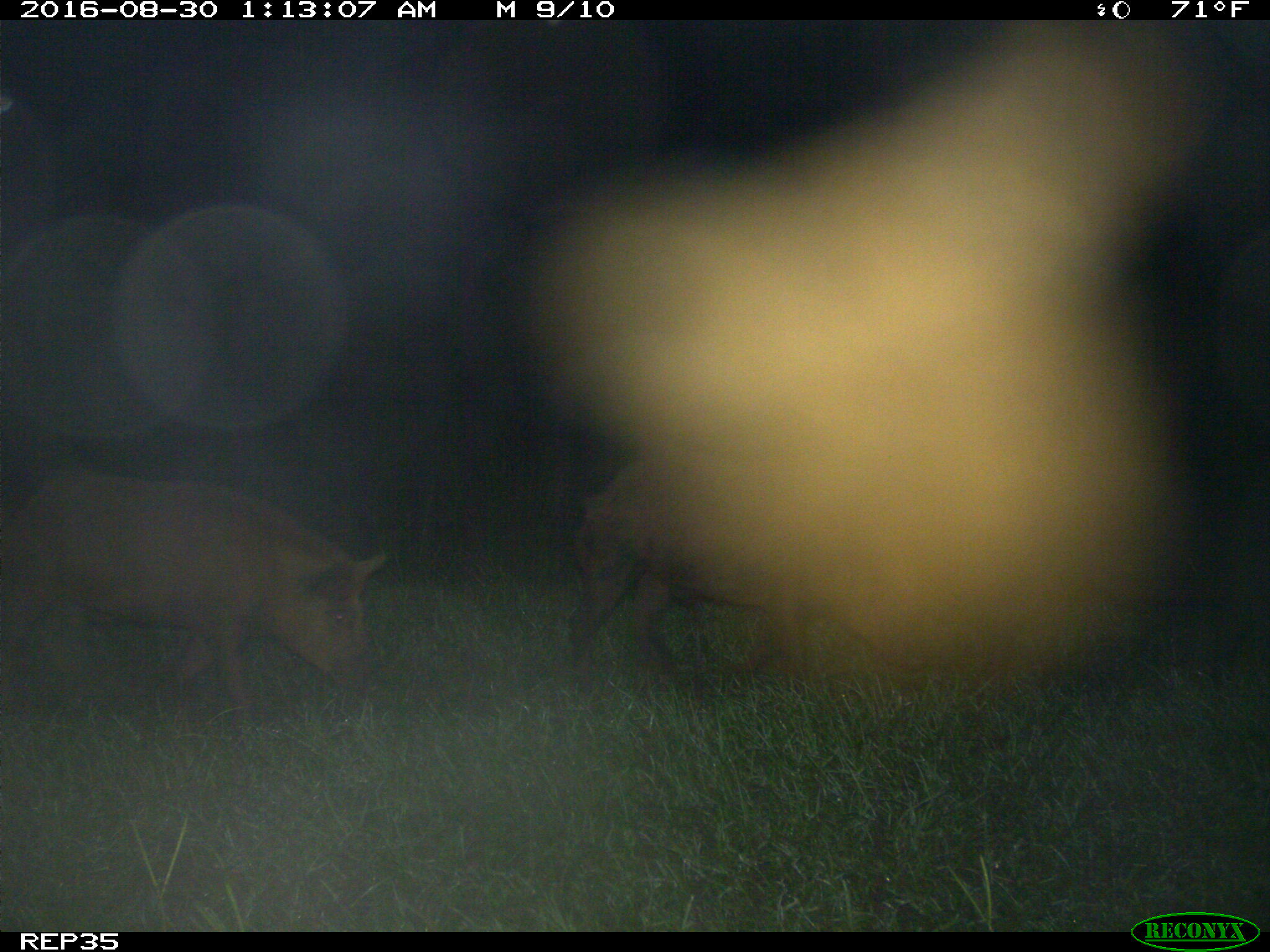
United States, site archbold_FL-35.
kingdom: Animalia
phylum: Chordata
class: Mammalia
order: Artiodactyla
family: Suidae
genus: Sus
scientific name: Sus scrofa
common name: wild boar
Sus scrofa (wild boar).